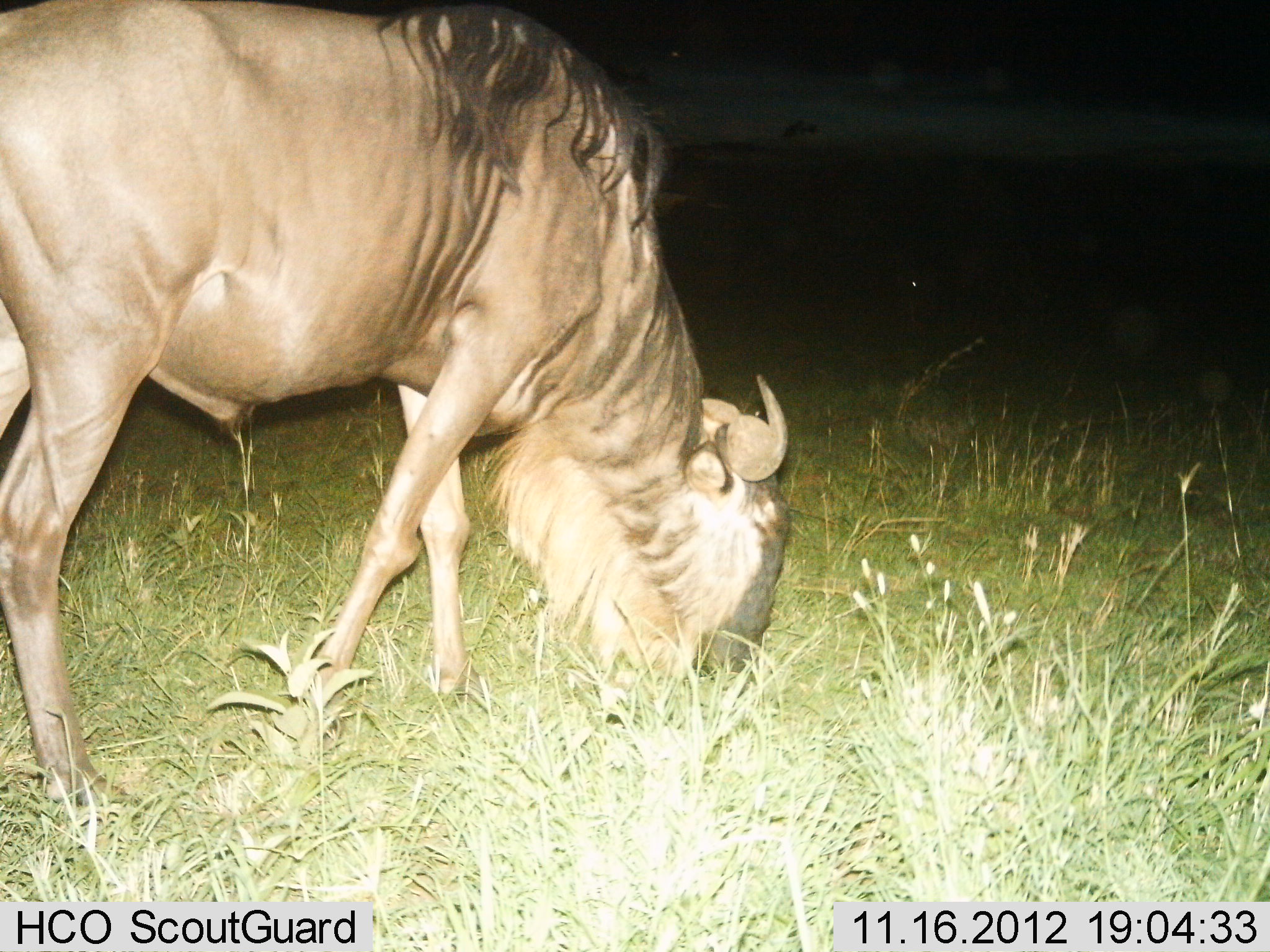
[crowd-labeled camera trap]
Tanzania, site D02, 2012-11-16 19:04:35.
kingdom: Animalia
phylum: Chordata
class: Mammalia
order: Artiodactyla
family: Bovidae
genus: Connochaetes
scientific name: Connochaetes taurinus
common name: blue wildebeest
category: wildebeest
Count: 1.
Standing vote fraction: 20%.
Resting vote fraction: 0%.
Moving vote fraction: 0%.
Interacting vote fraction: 0%.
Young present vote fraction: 0%.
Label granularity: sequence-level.